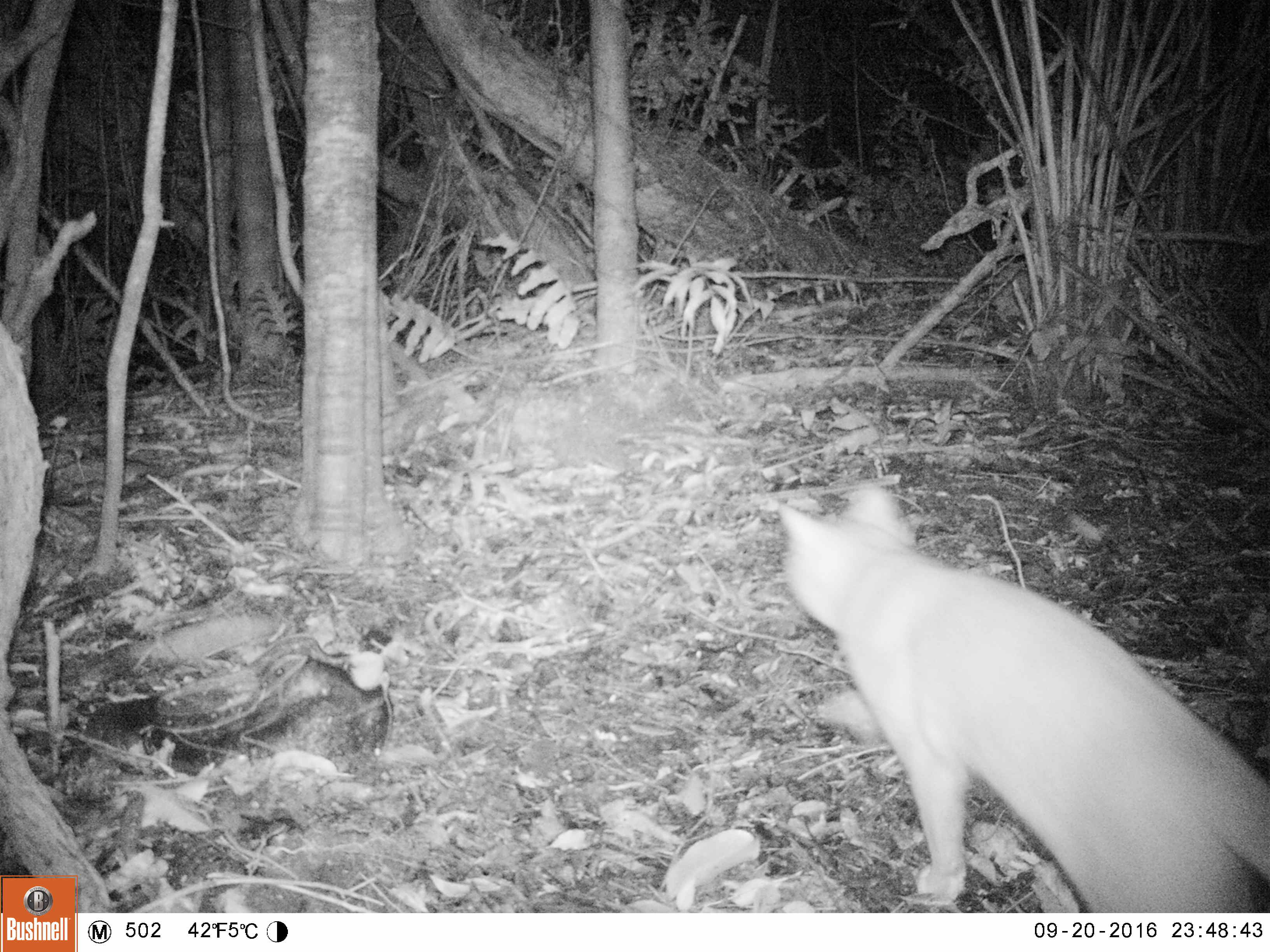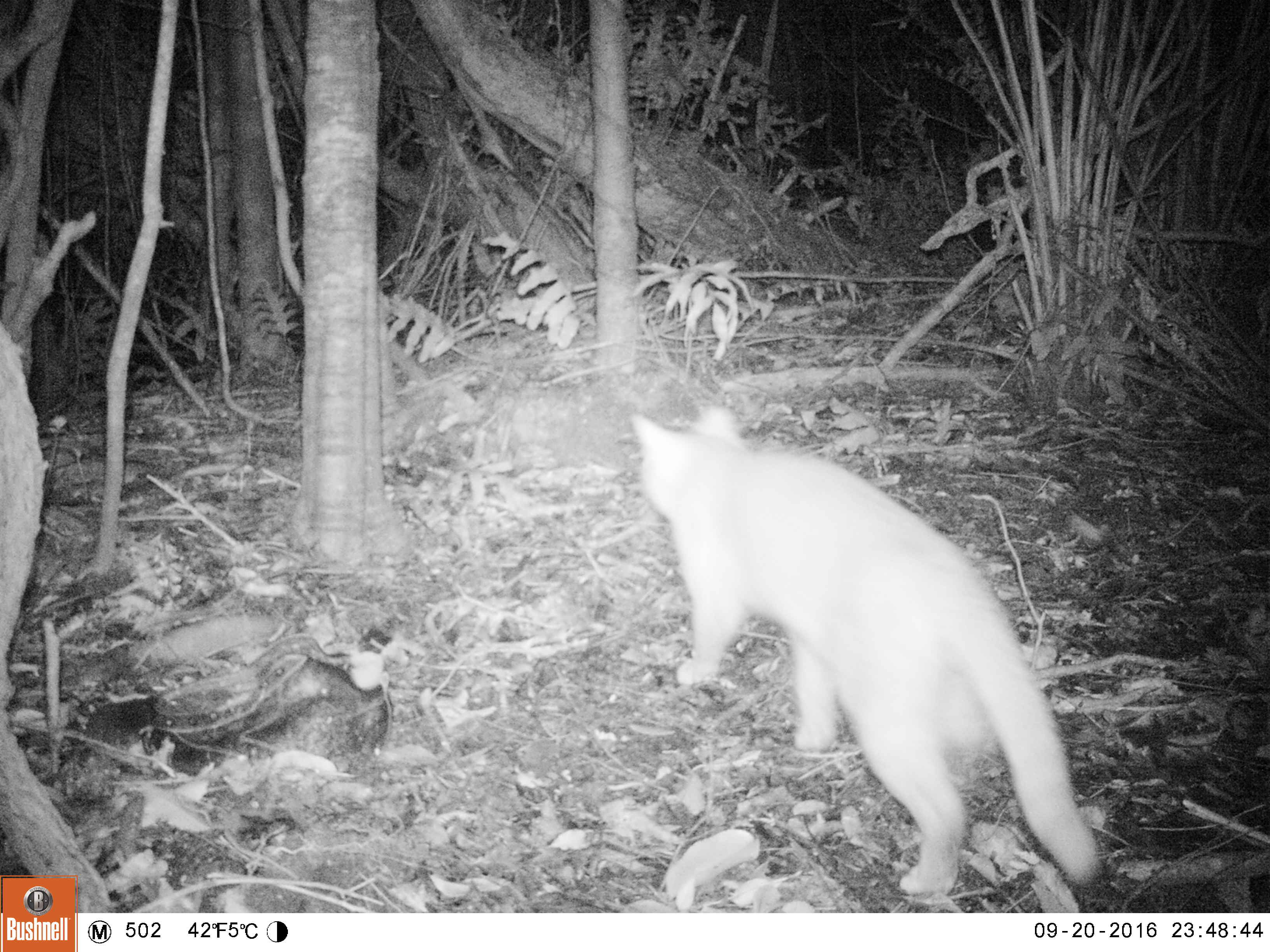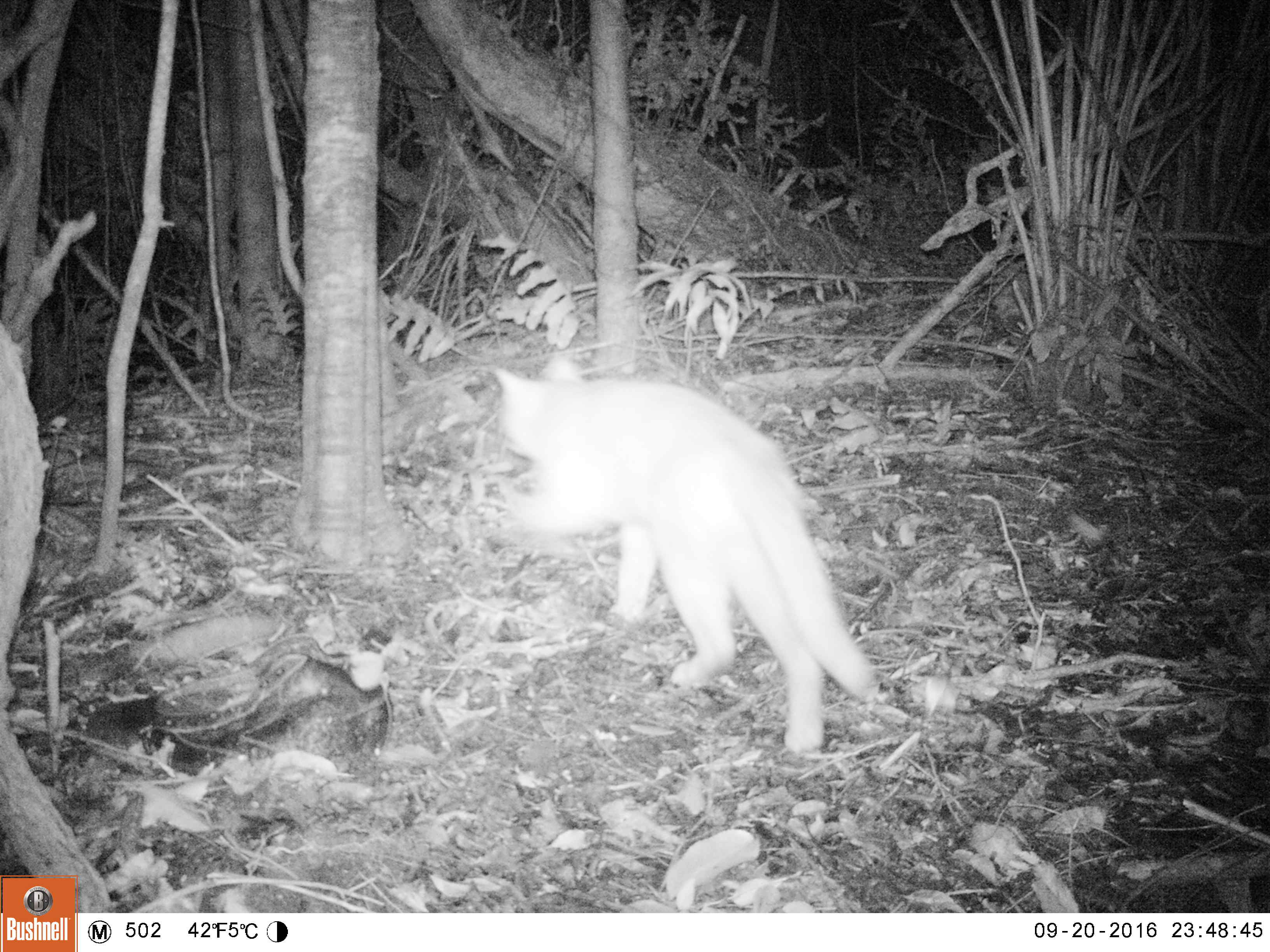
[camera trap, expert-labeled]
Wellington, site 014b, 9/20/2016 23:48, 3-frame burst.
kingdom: Animalia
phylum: Chordata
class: Mammalia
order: Carnivora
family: Felidae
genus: Felis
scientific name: Felis catus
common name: cat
Cat (Felis catus).